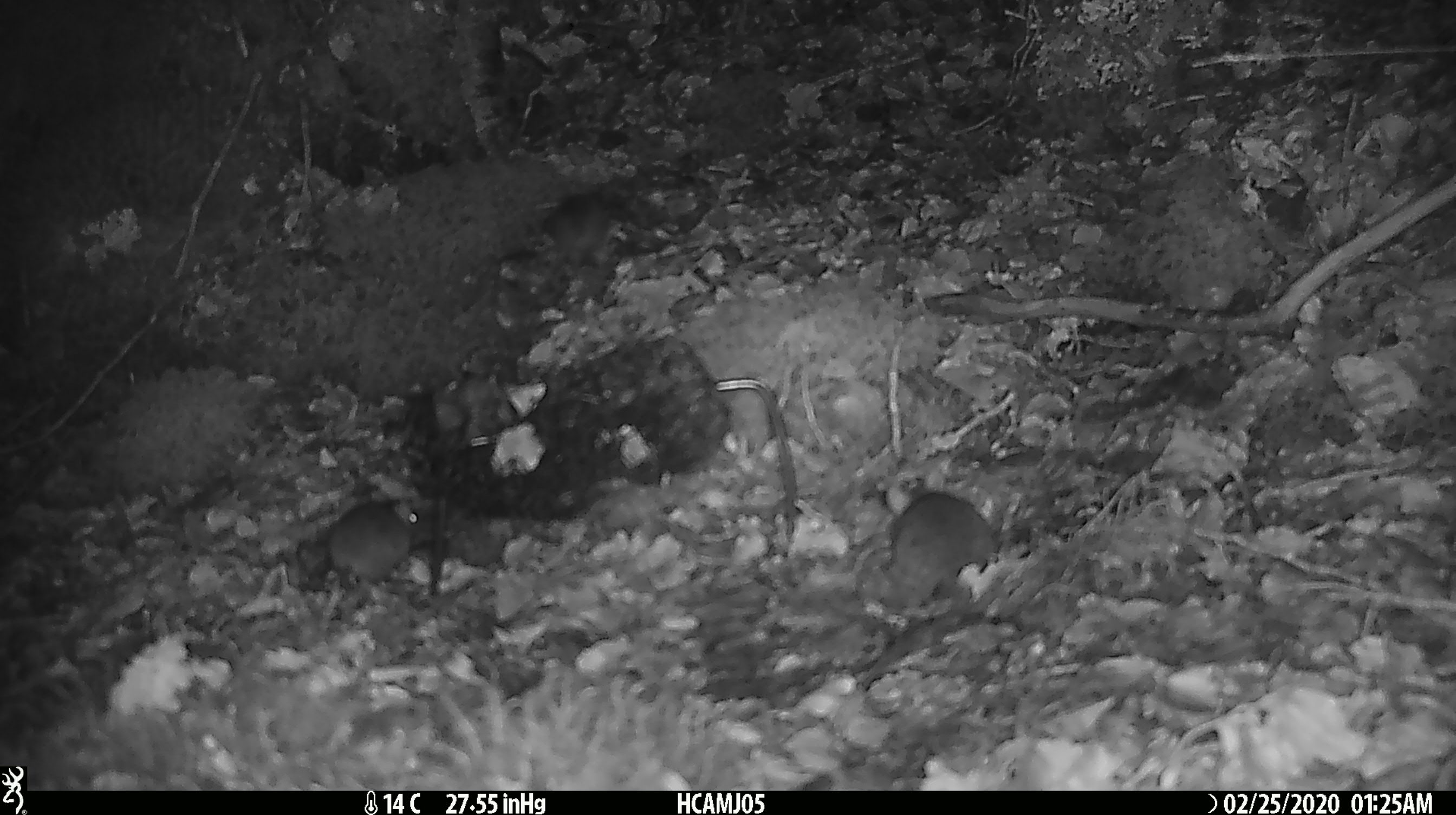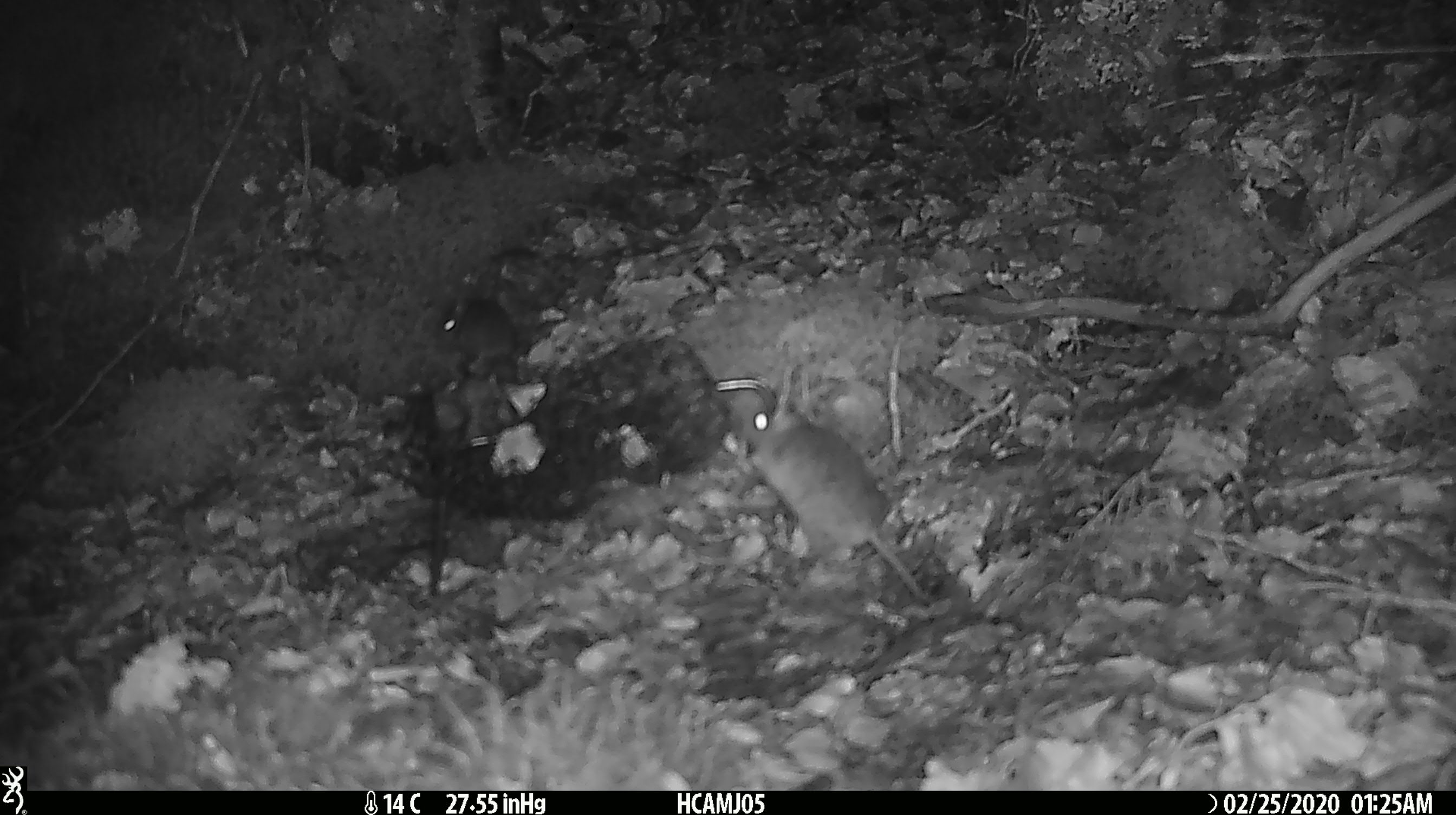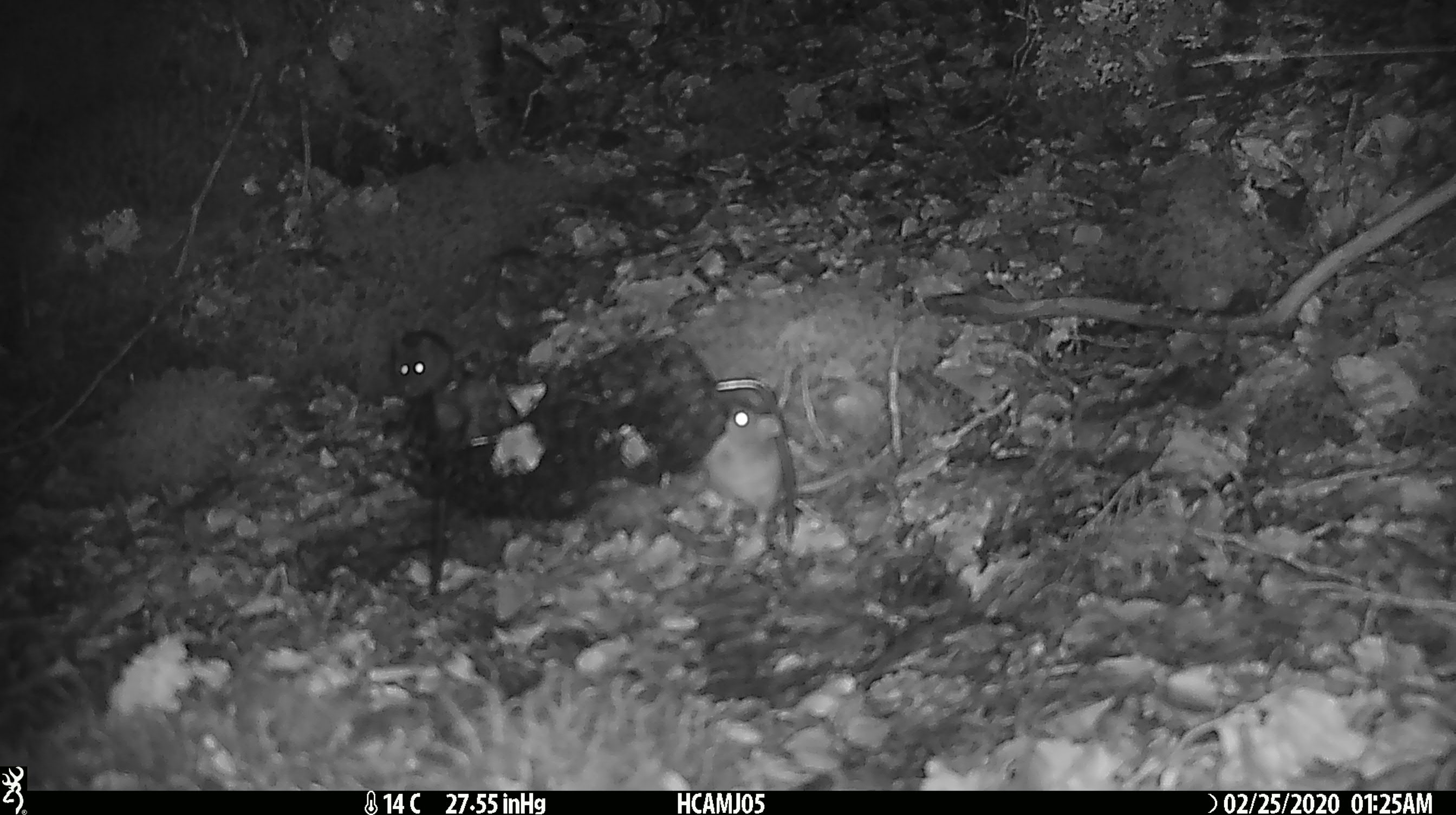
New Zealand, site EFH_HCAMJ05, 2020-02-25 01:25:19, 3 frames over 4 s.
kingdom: Animalia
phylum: Chordata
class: Mammalia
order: Rodentia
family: Muridae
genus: Mus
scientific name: Mus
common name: mouse